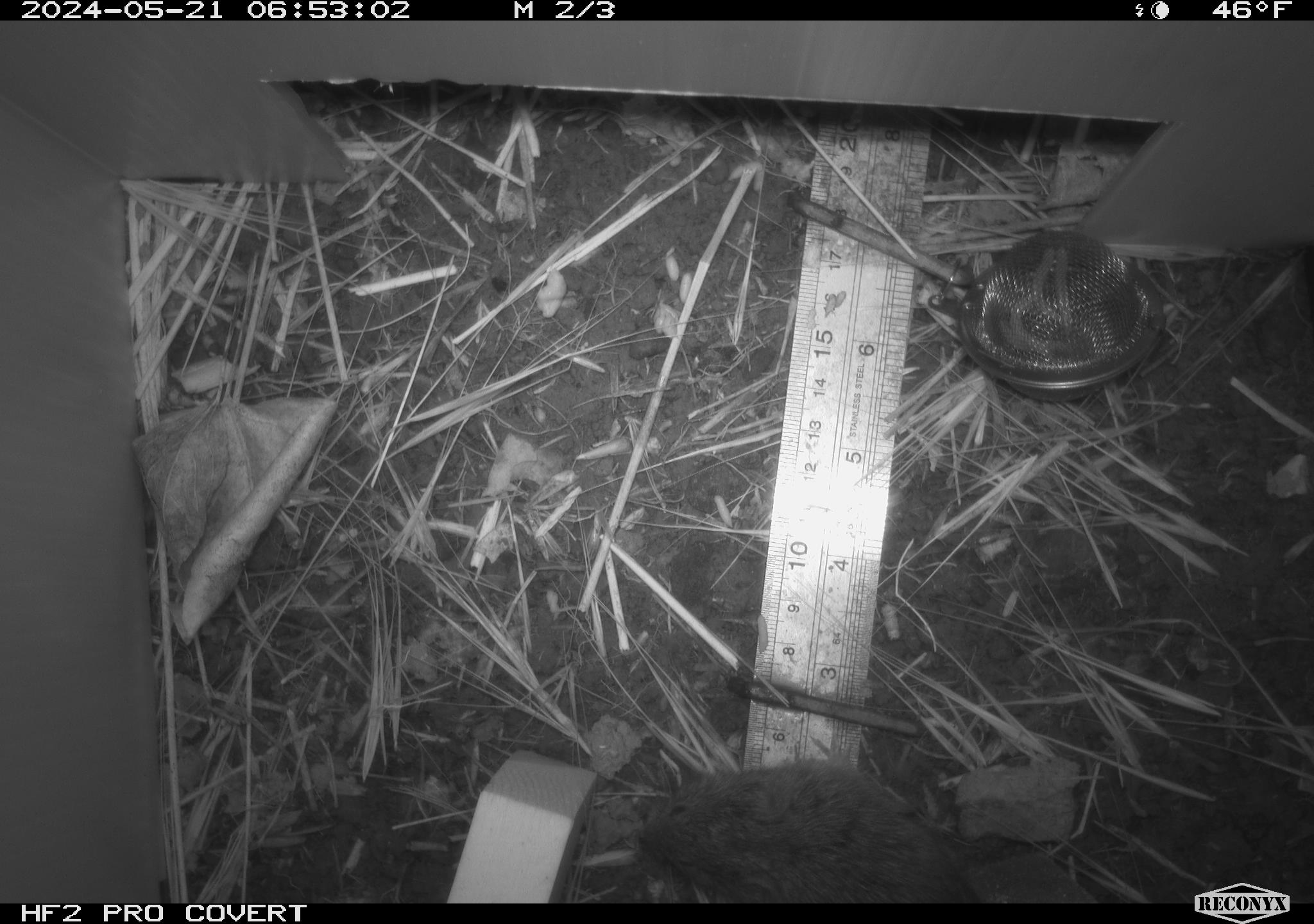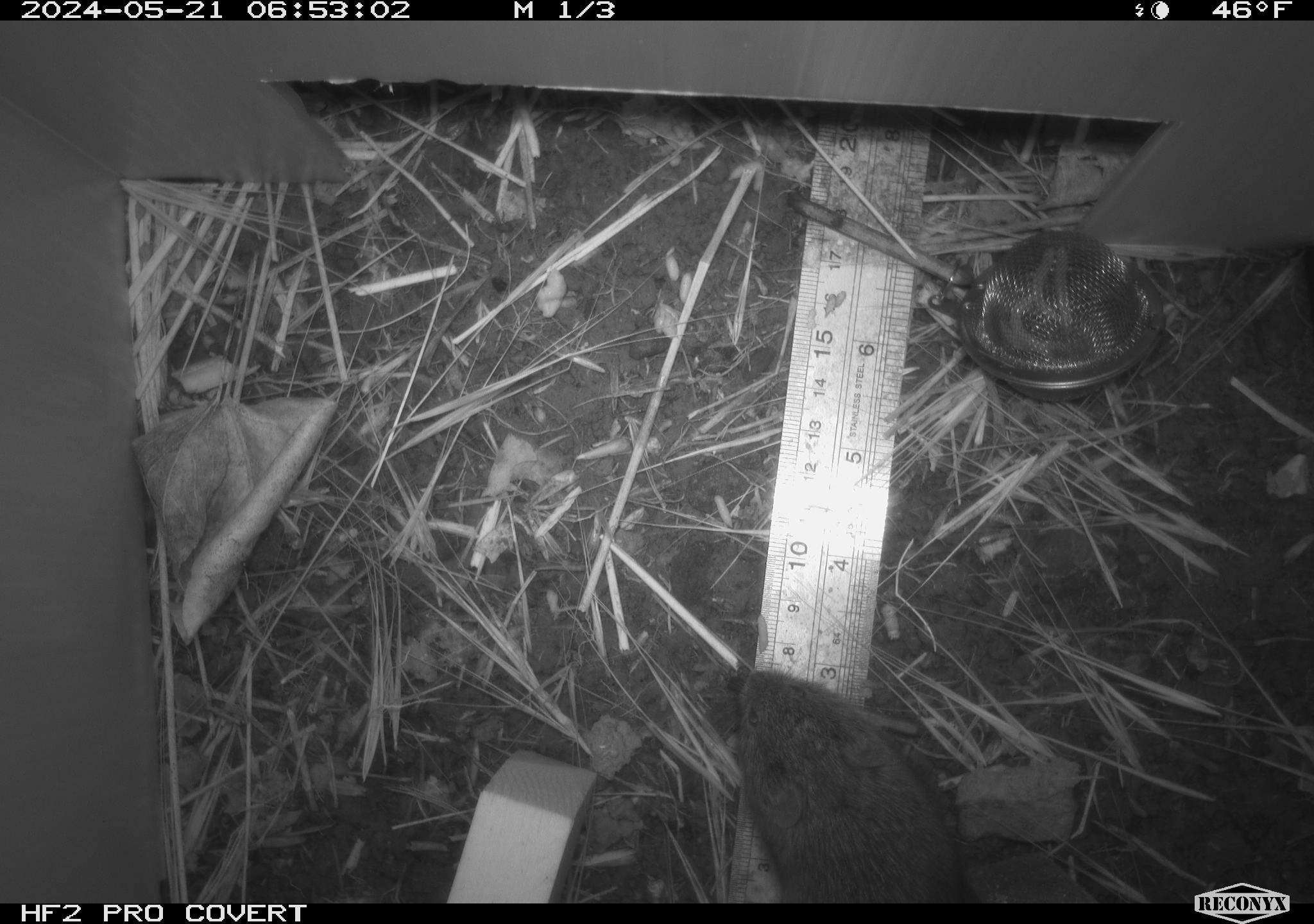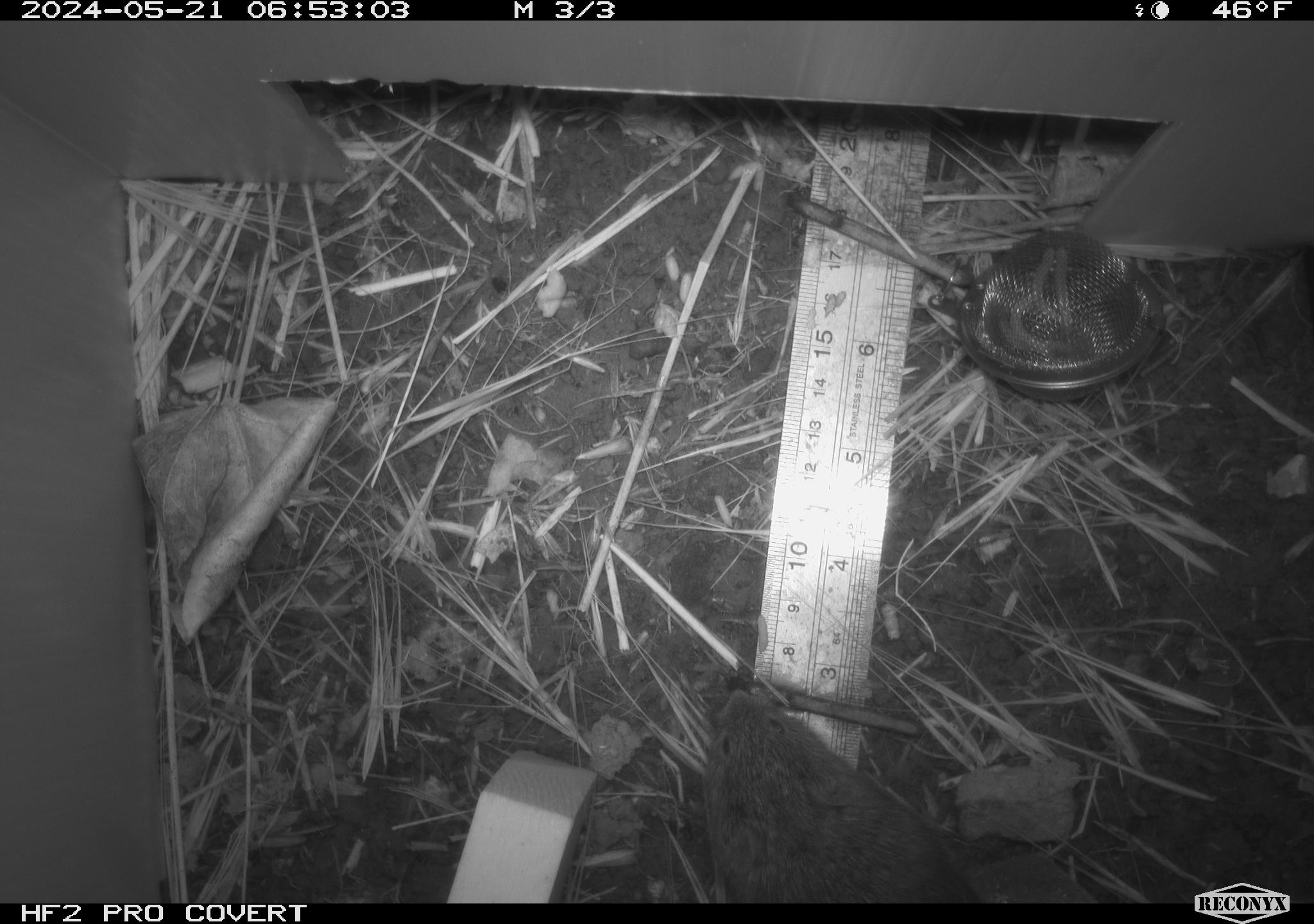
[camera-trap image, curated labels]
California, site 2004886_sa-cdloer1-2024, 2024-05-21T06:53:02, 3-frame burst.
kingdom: Animalia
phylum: Chordata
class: Mammalia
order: Rodentia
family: Cricetidae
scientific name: Arvicolinae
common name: voles, lemmings, and muskrats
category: arvicolinae subfamily